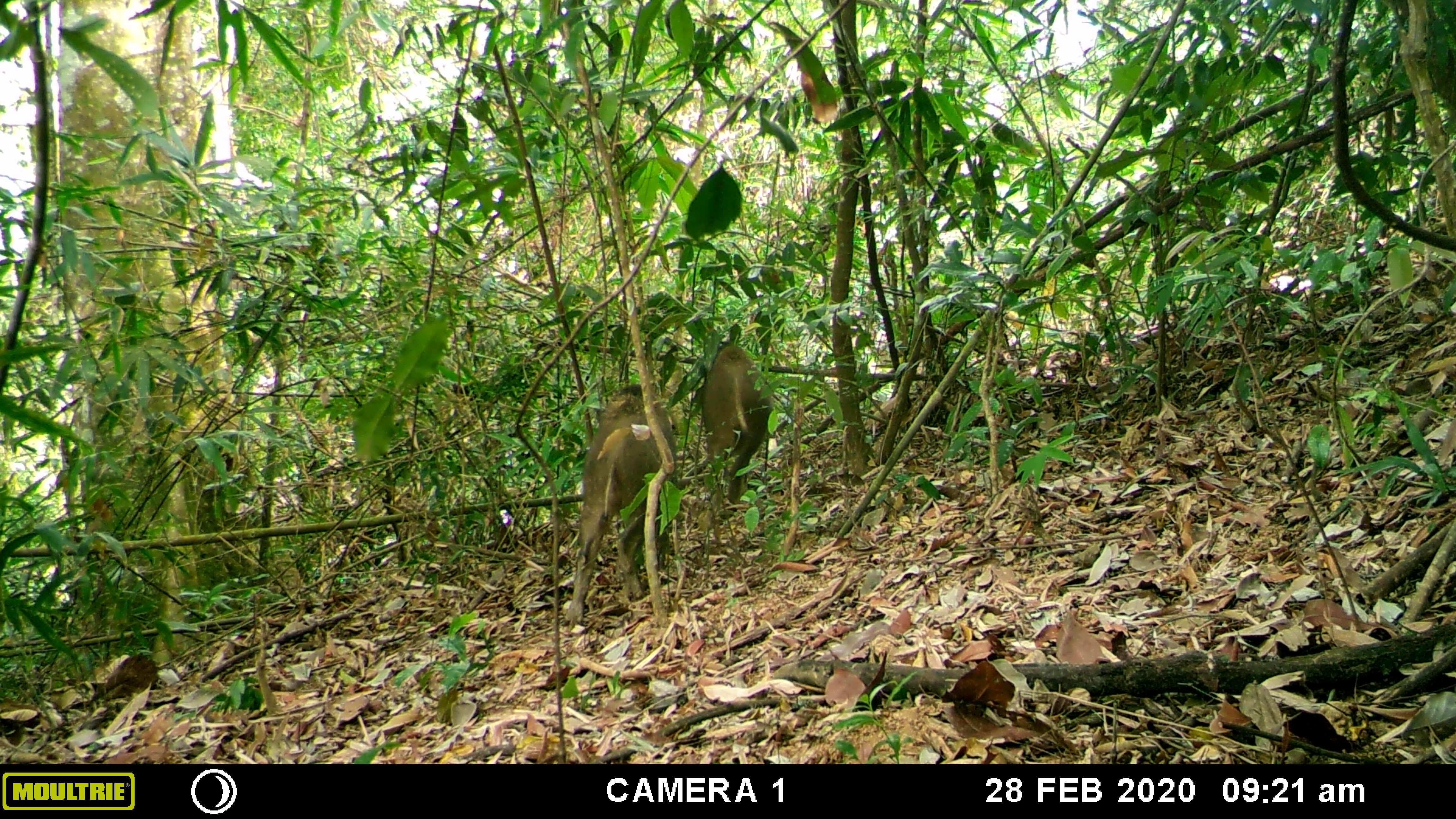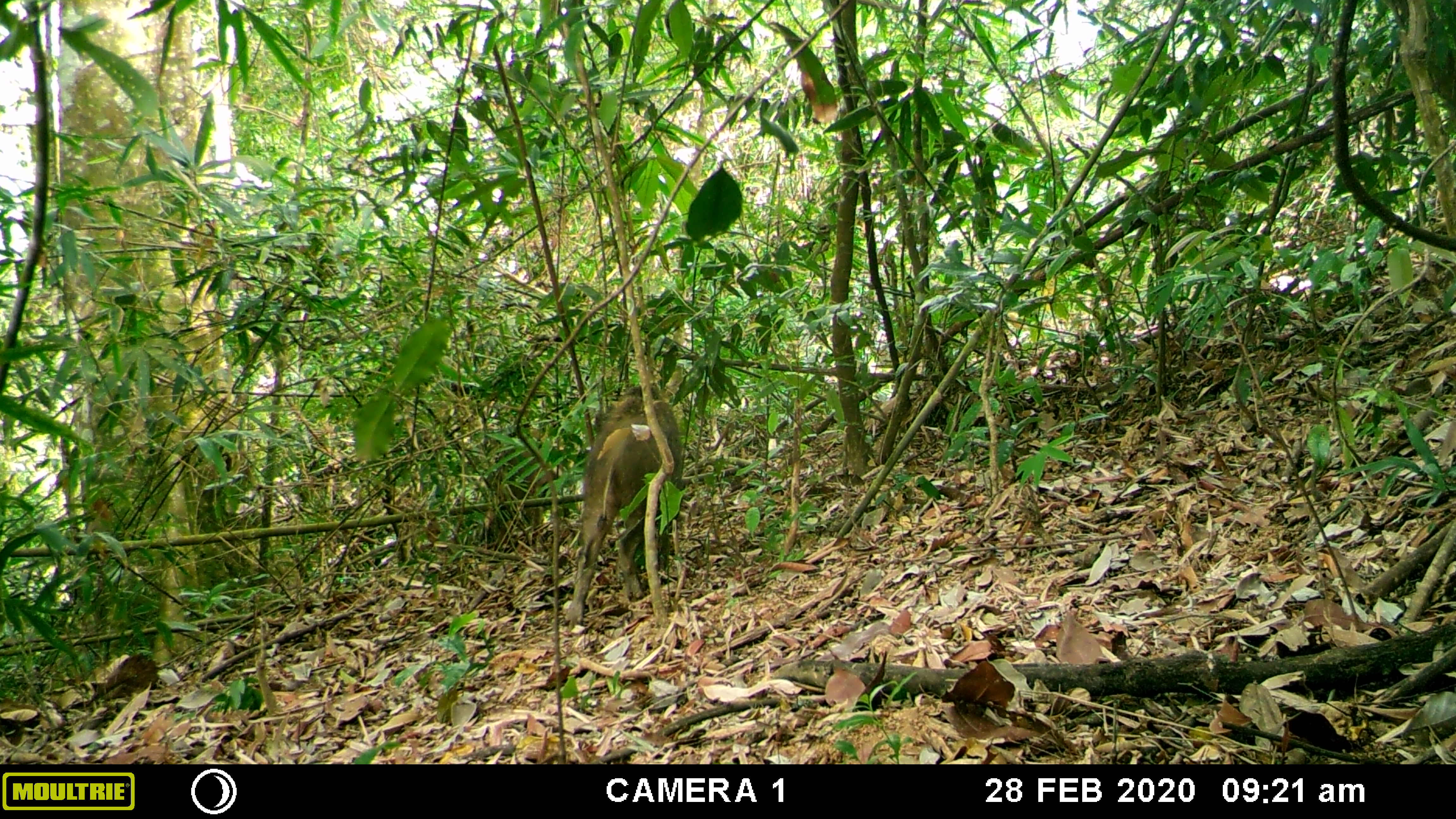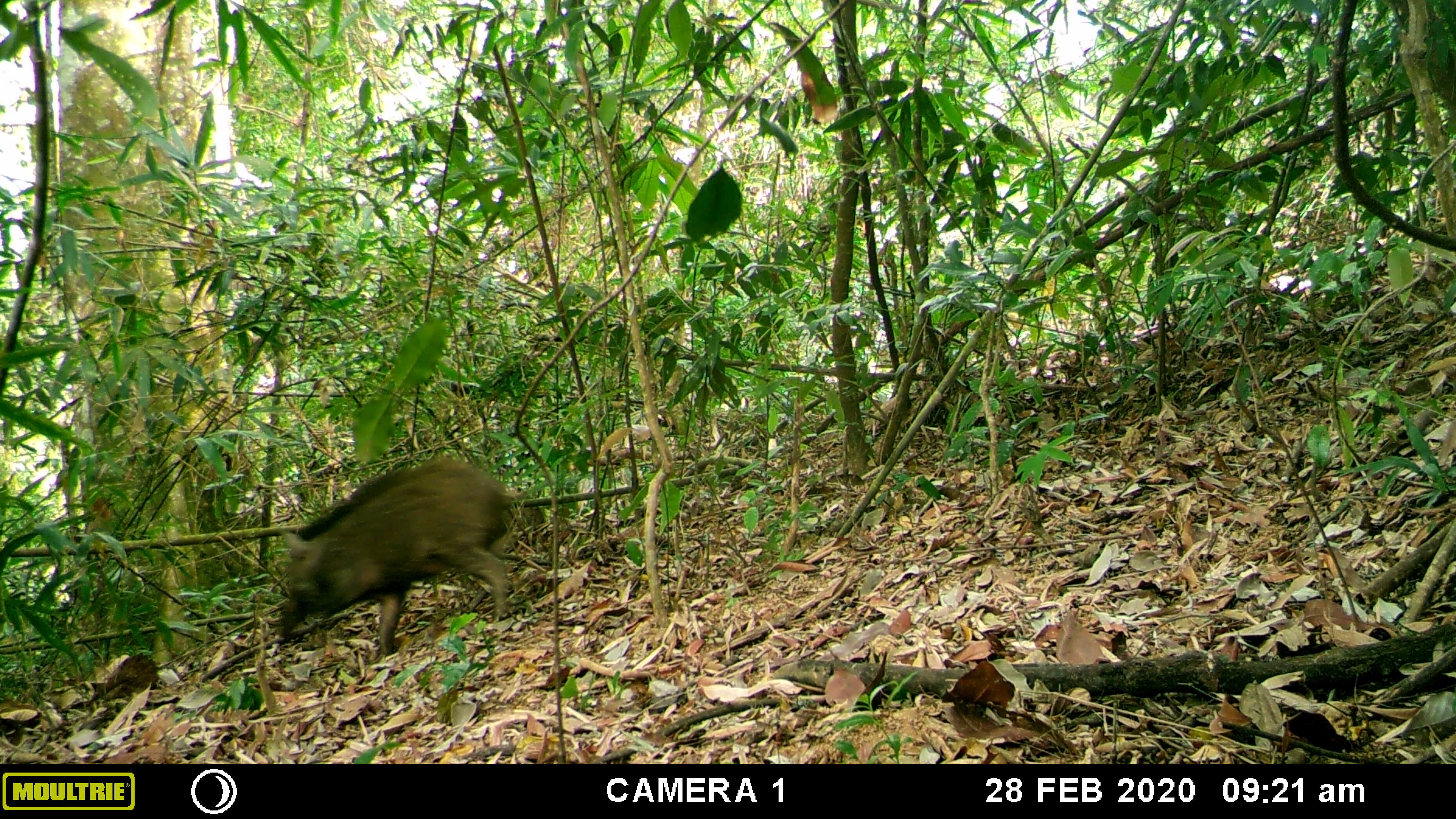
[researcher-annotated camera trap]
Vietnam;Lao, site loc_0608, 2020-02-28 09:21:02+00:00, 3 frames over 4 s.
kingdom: Animalia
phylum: Chordata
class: Mammalia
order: Artiodactyla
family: Suidae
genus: Sus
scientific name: Sus scrofa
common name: eurasian wild pig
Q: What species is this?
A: Eurasian wild pig (Sus scrofa).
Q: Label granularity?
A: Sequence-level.